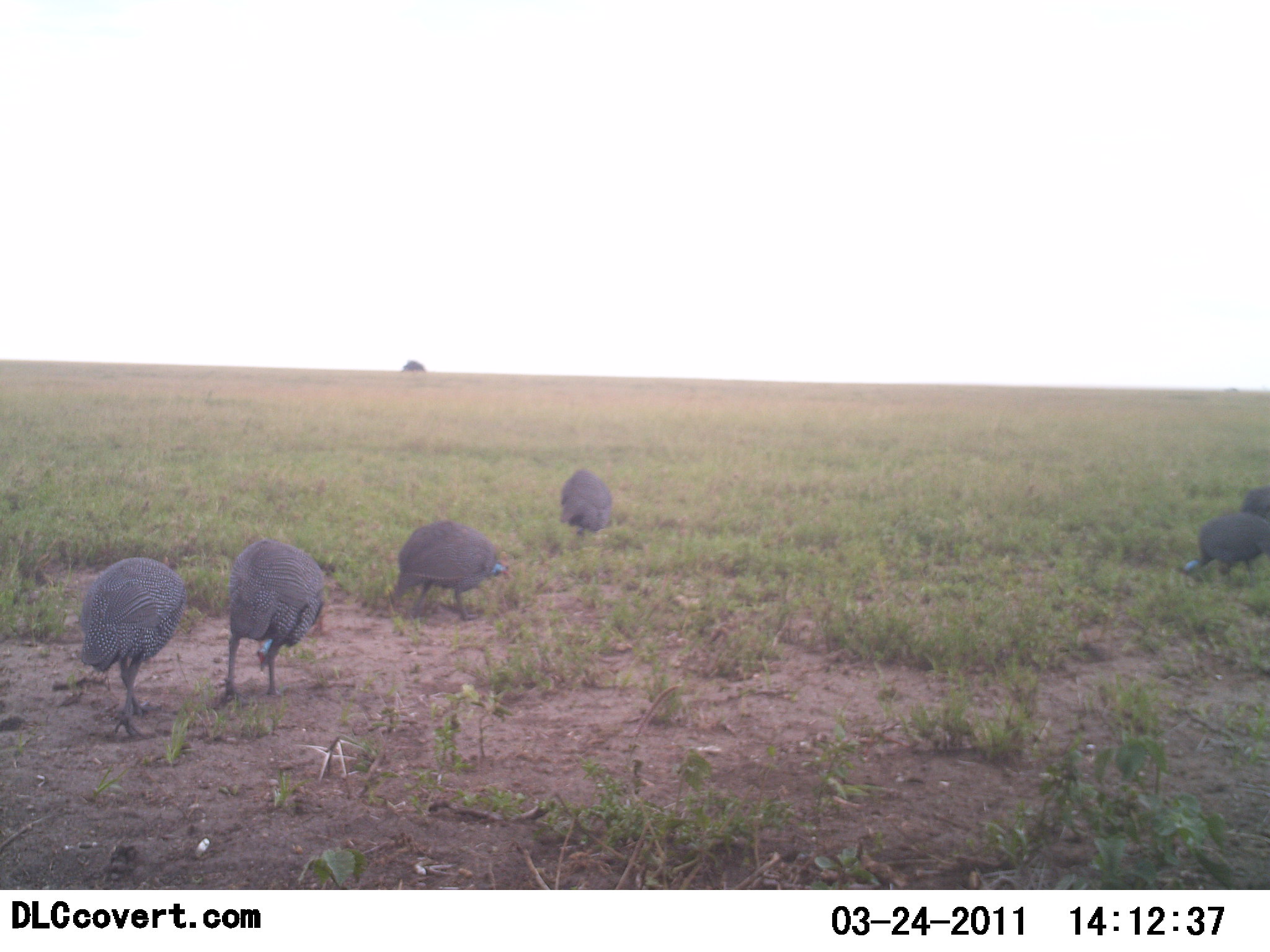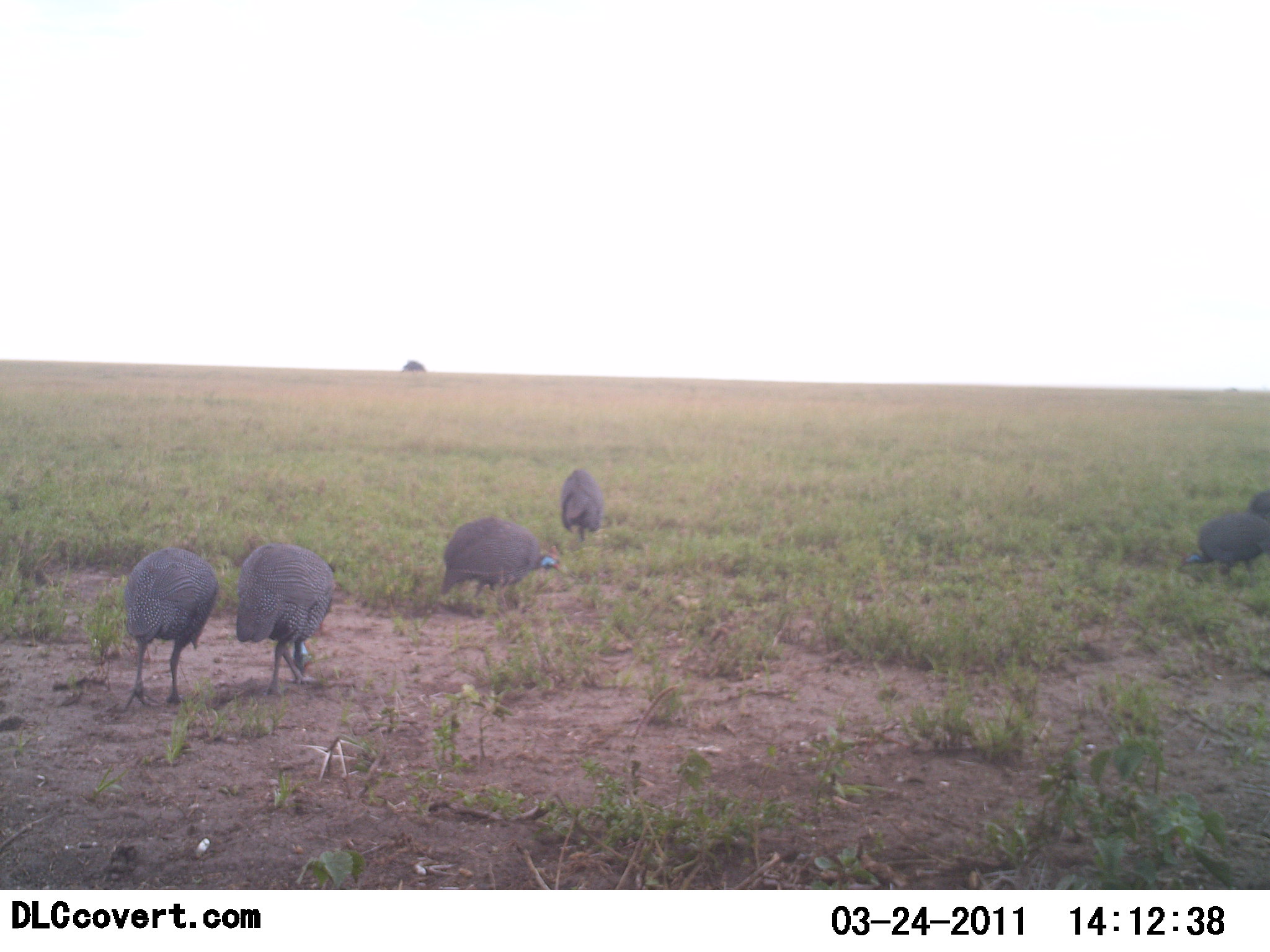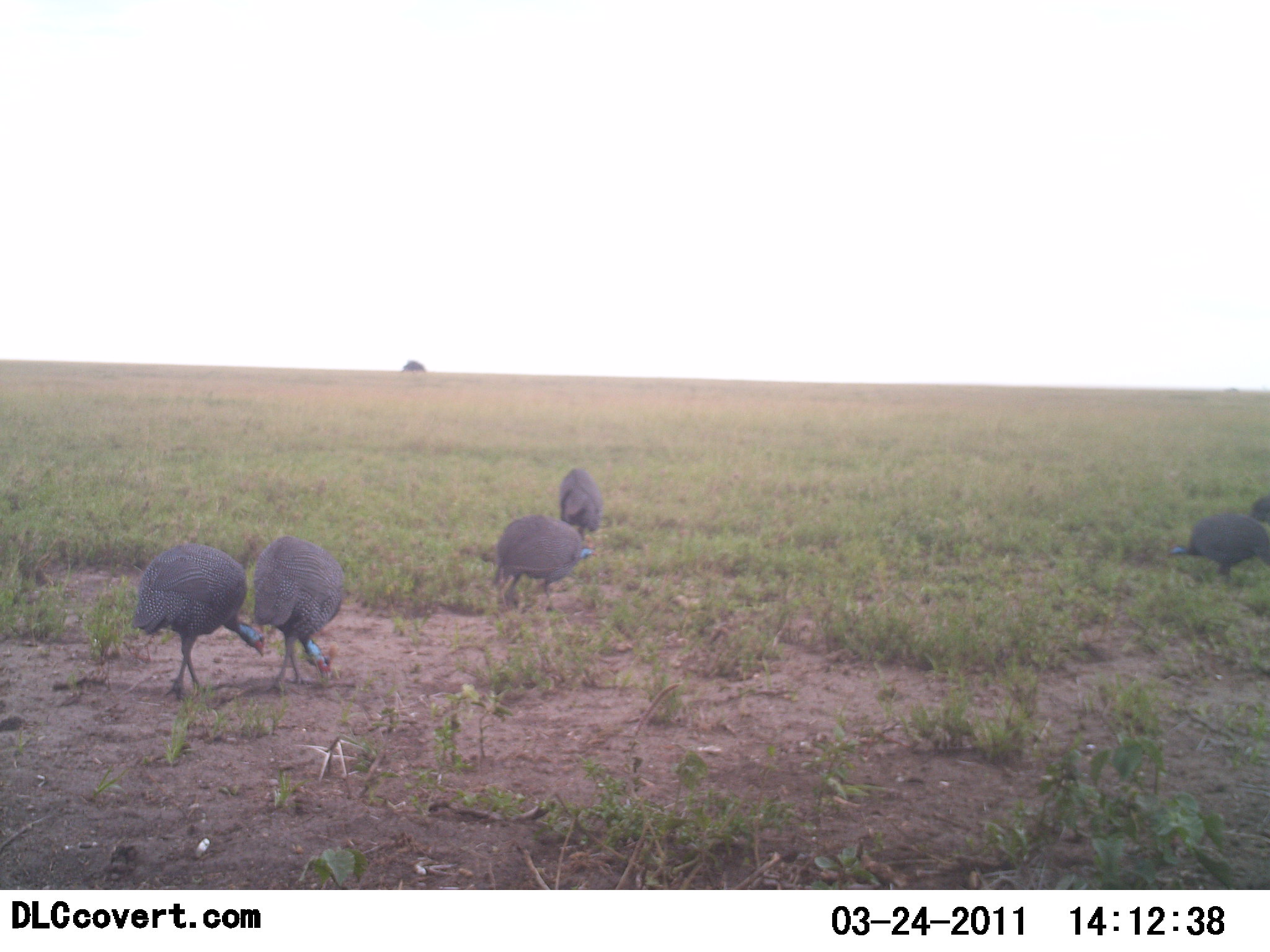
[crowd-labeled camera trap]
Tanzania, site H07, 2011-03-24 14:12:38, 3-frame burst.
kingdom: Animalia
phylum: Chordata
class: Aves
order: Galliformes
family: Numididae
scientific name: Numididae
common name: guinea fowl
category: guineafowl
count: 5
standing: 21%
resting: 0%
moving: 36%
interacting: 0%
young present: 0%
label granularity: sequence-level